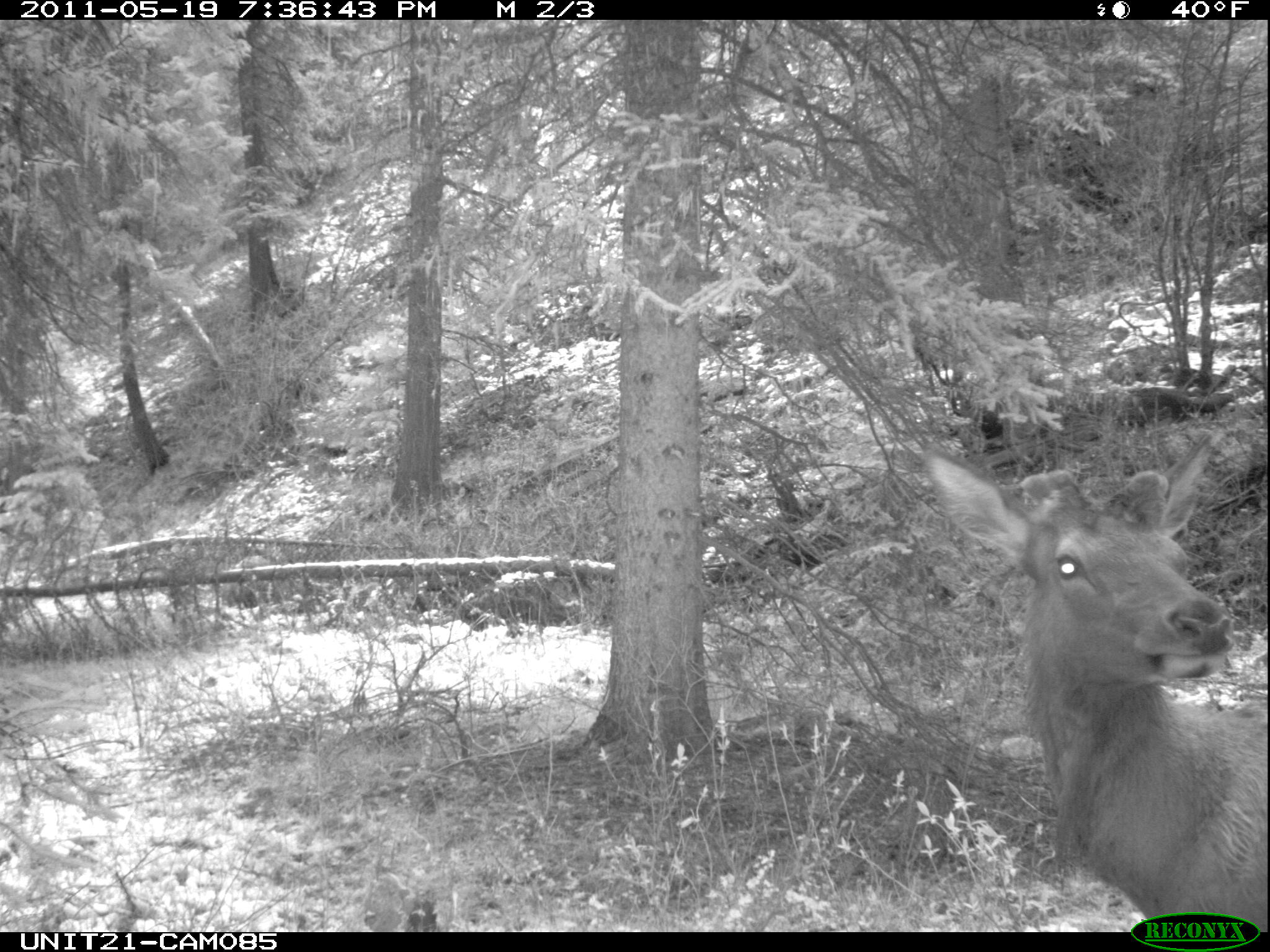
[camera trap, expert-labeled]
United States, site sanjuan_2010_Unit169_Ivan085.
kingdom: Animalia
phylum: Chordata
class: Mammalia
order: Artiodactyla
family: Cervidae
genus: Cervus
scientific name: Cervus elaphus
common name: red deer